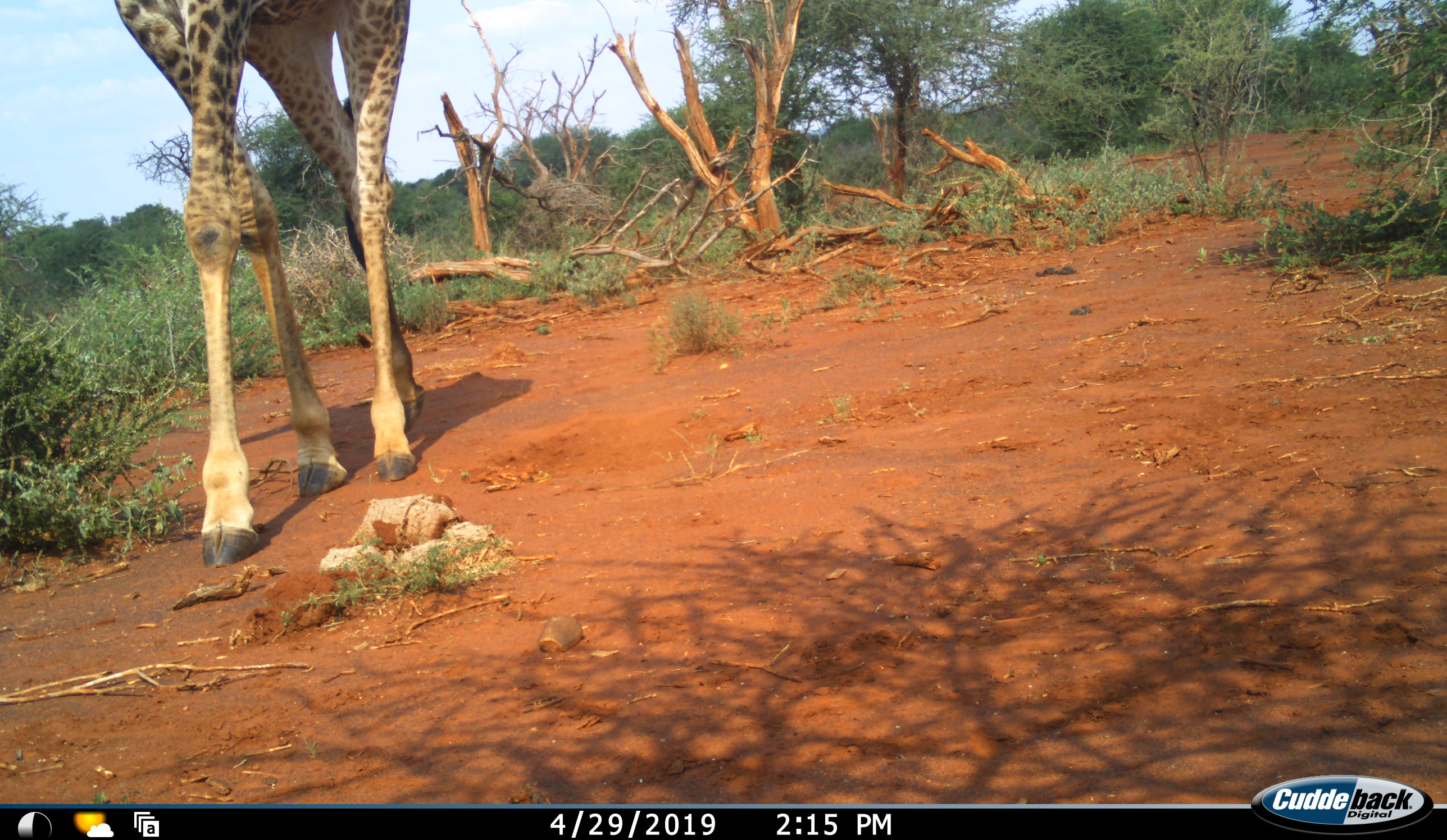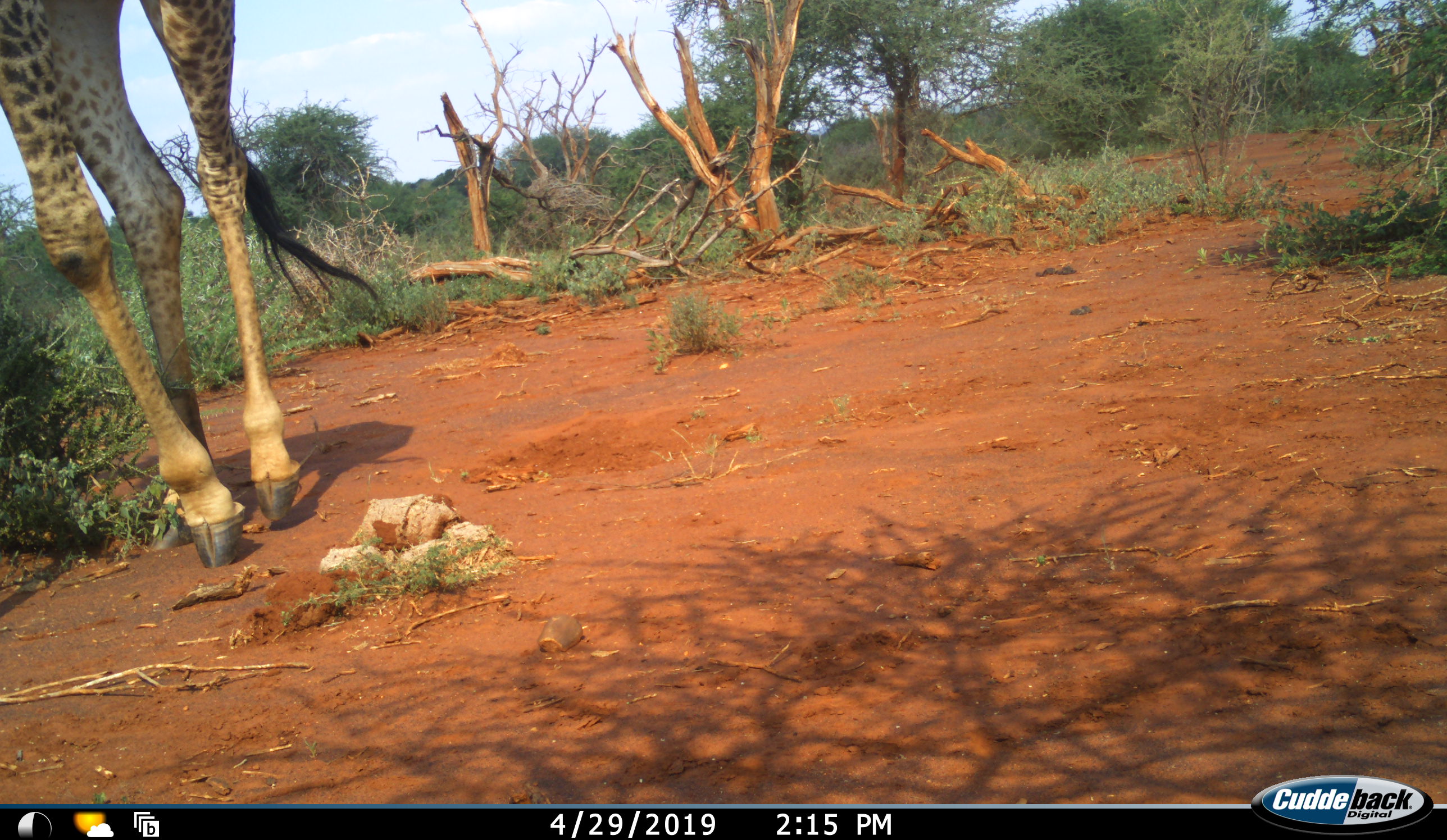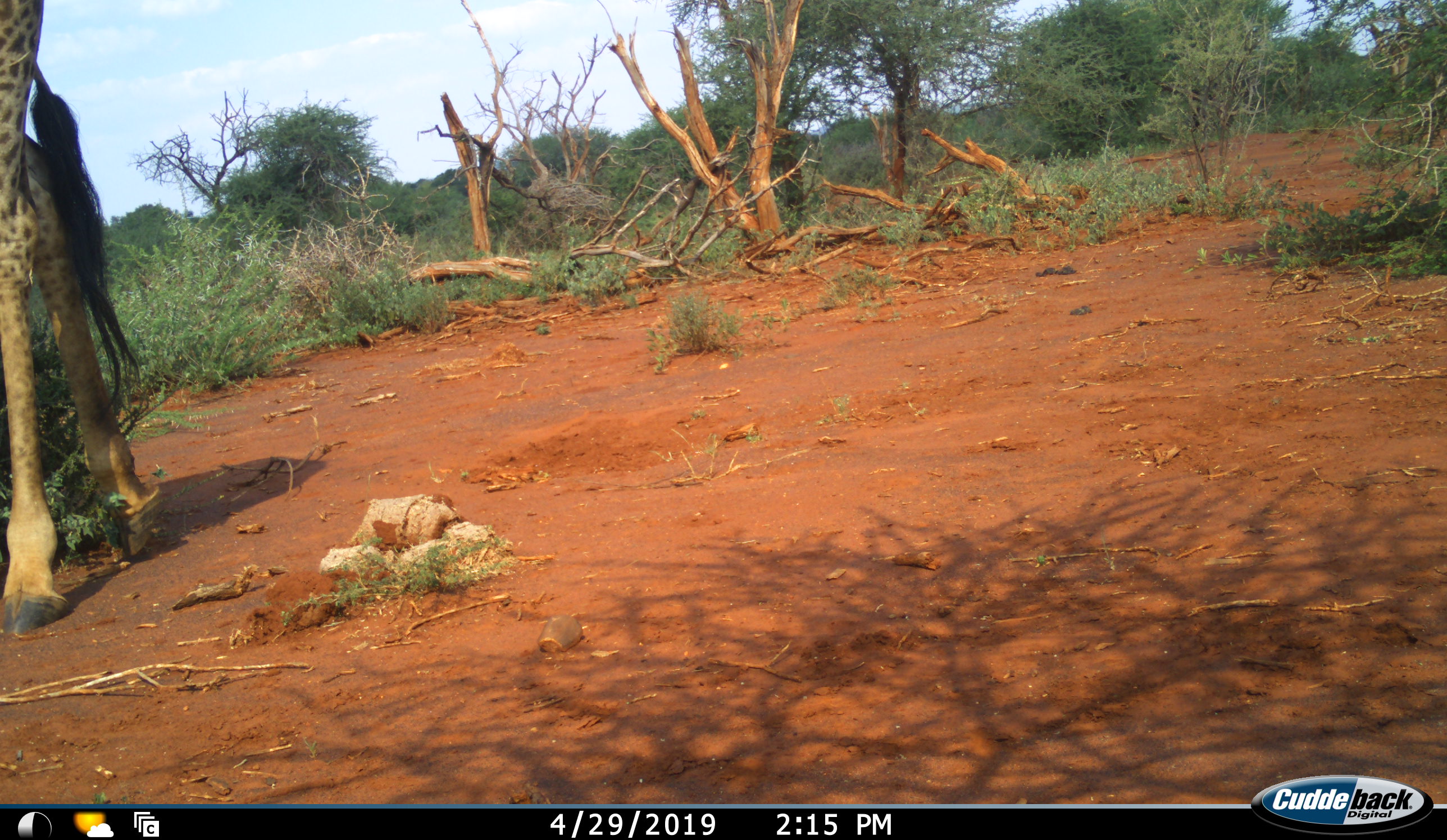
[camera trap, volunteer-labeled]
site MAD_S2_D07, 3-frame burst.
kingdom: Animalia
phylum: Chordata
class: Mammalia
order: Artiodactyla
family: Giraffidae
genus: Giraffa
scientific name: Giraffa camelopardalis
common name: giraffe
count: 1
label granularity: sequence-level